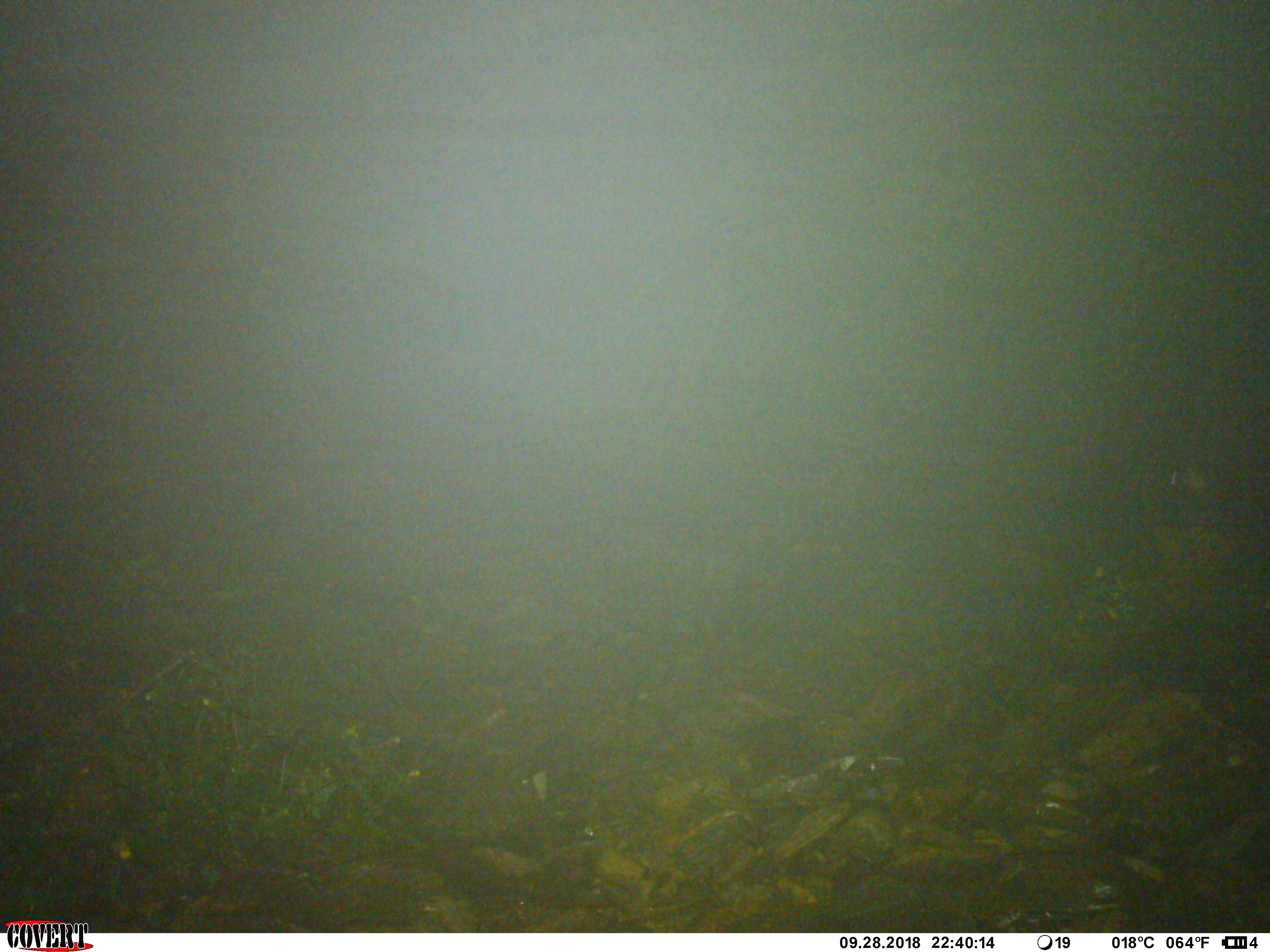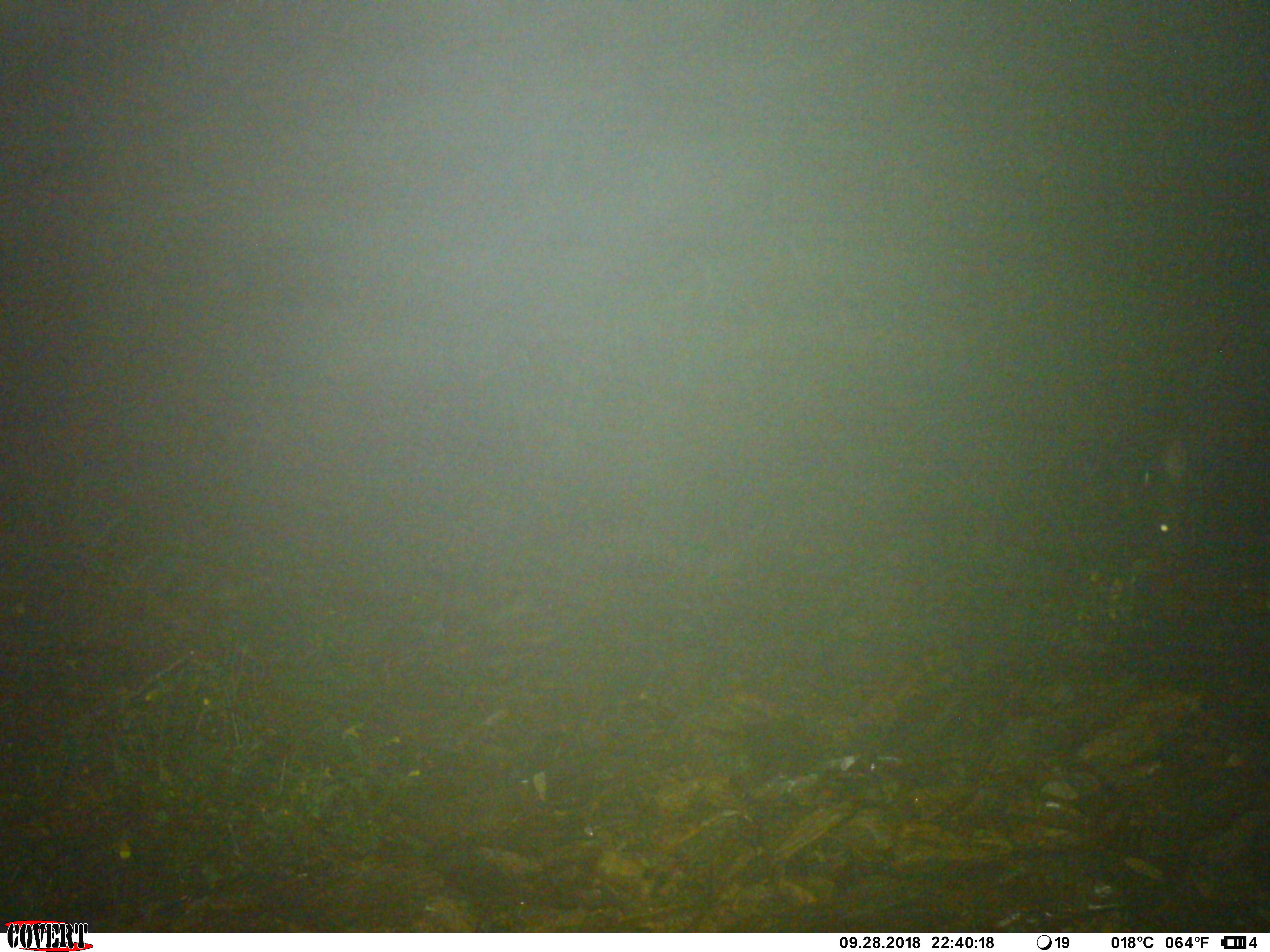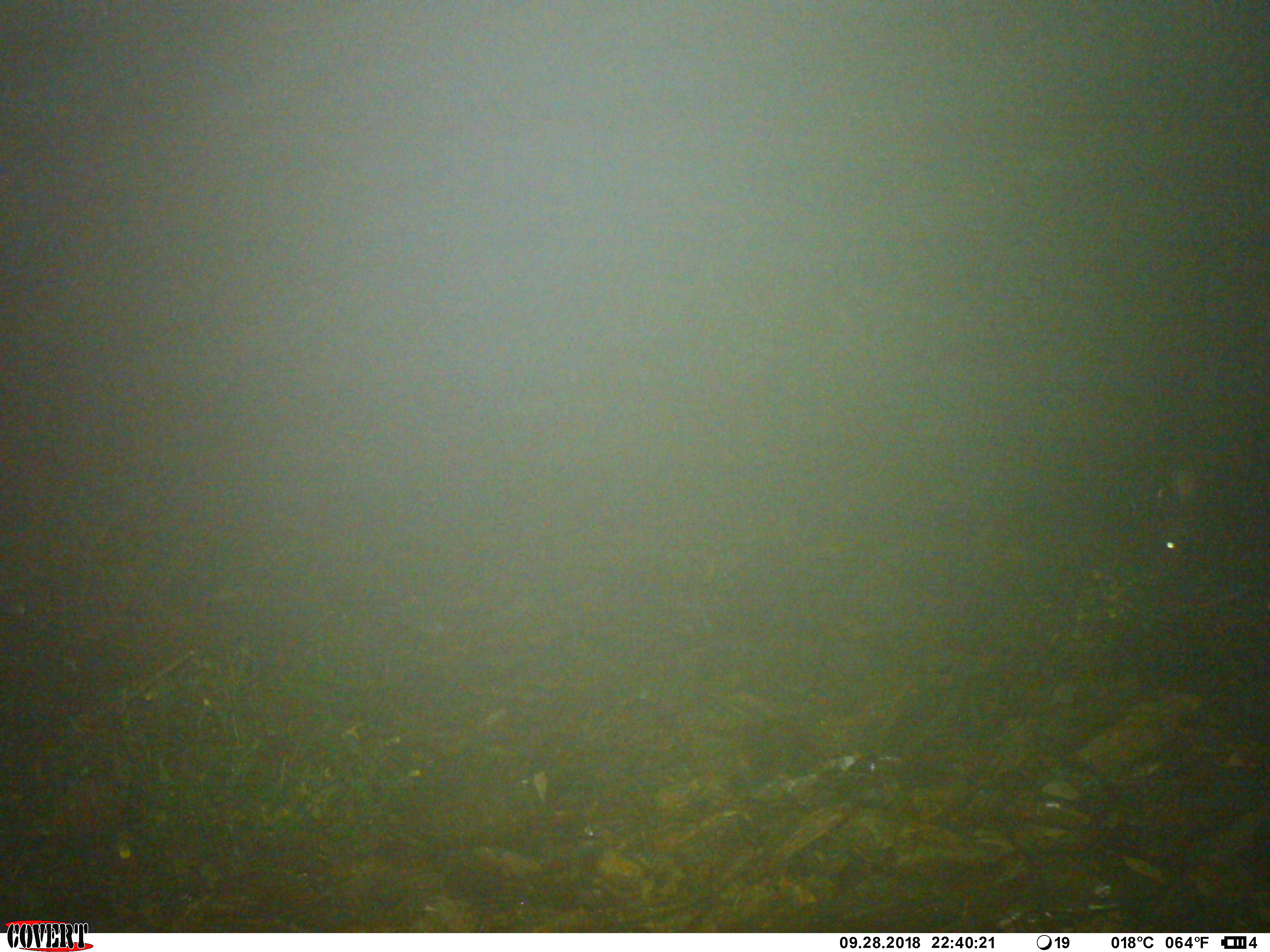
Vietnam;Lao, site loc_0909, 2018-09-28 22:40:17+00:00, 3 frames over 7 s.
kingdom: Animalia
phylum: Chordata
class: Mammalia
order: Artiodactyla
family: Bovidae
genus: Capricornis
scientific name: Capricornis sumatraensis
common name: chinese serow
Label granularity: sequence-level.